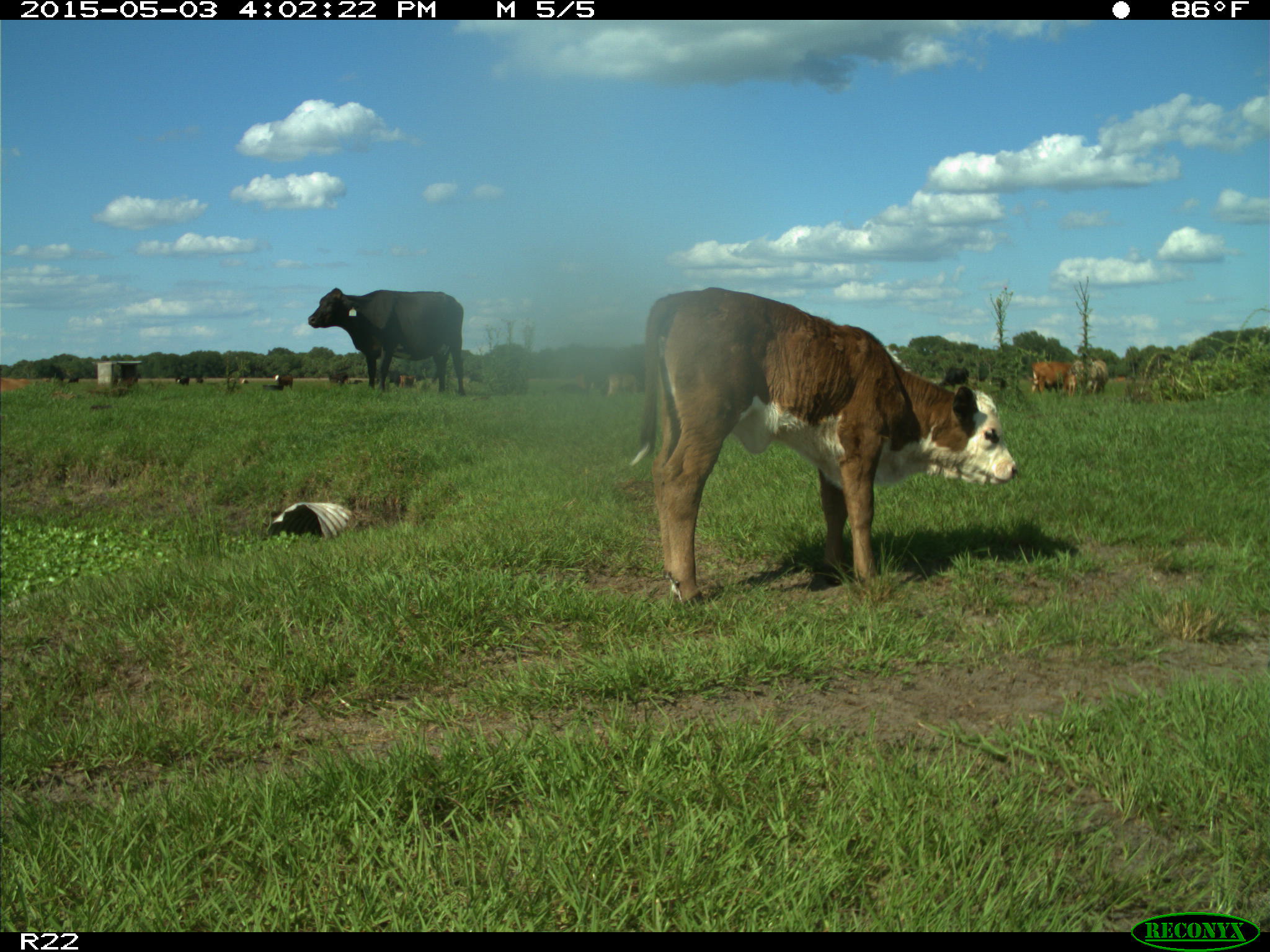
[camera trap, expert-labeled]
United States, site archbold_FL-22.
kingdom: Animalia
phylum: Chordata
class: Mammalia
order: Artiodactyla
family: Bovidae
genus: Bos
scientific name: Bos taurus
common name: domestic cow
Bos taurus (domestic cow).